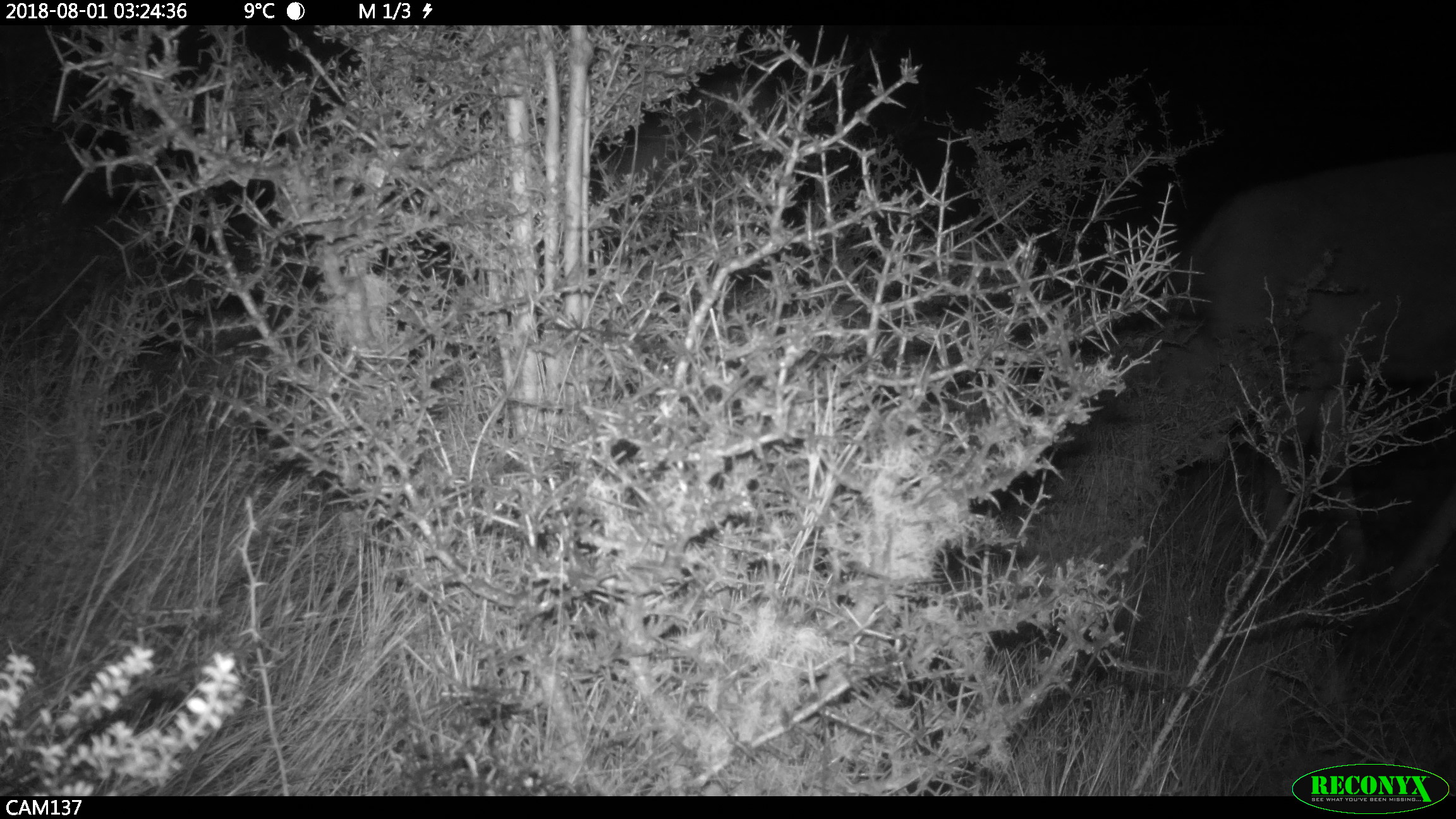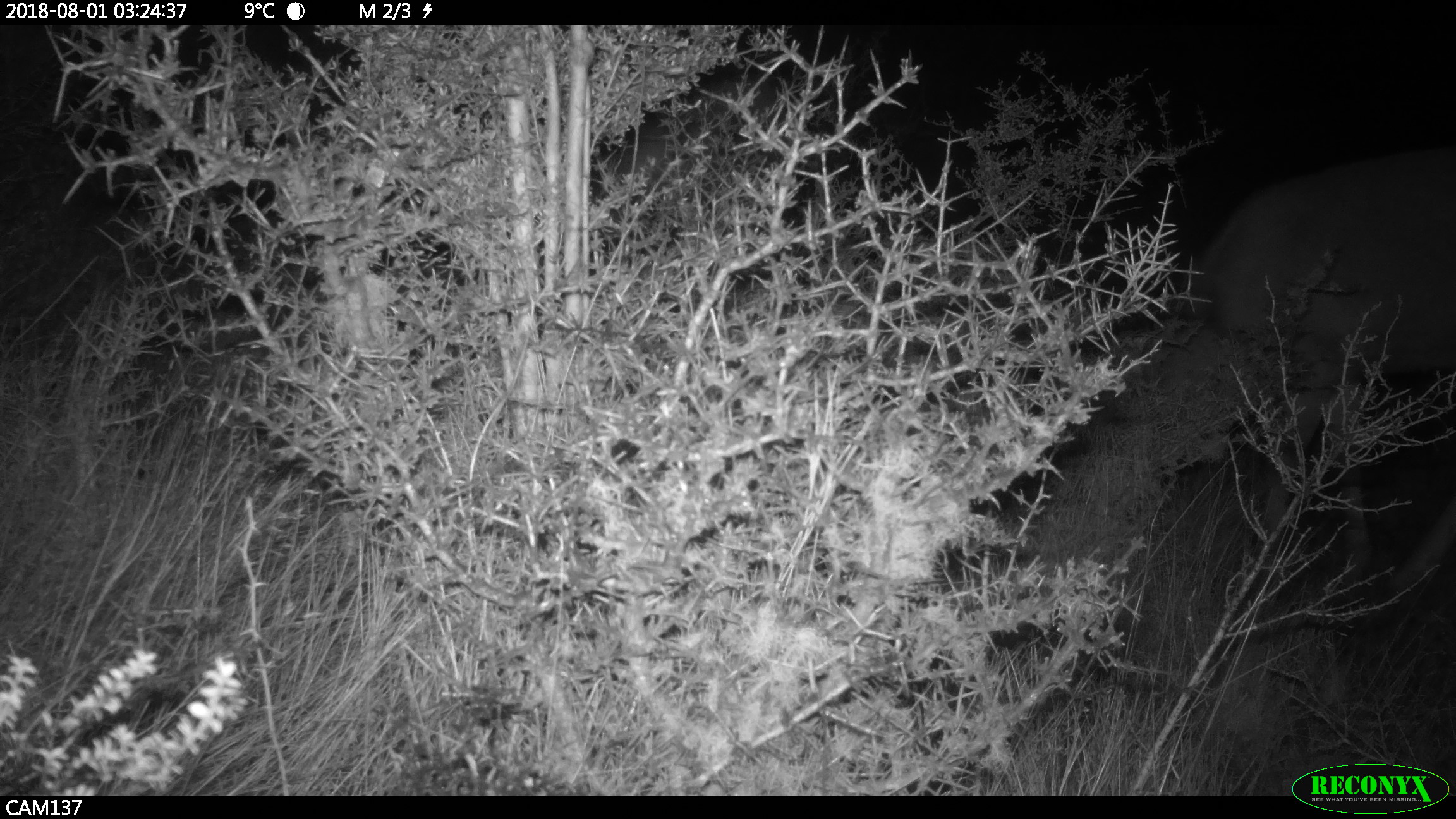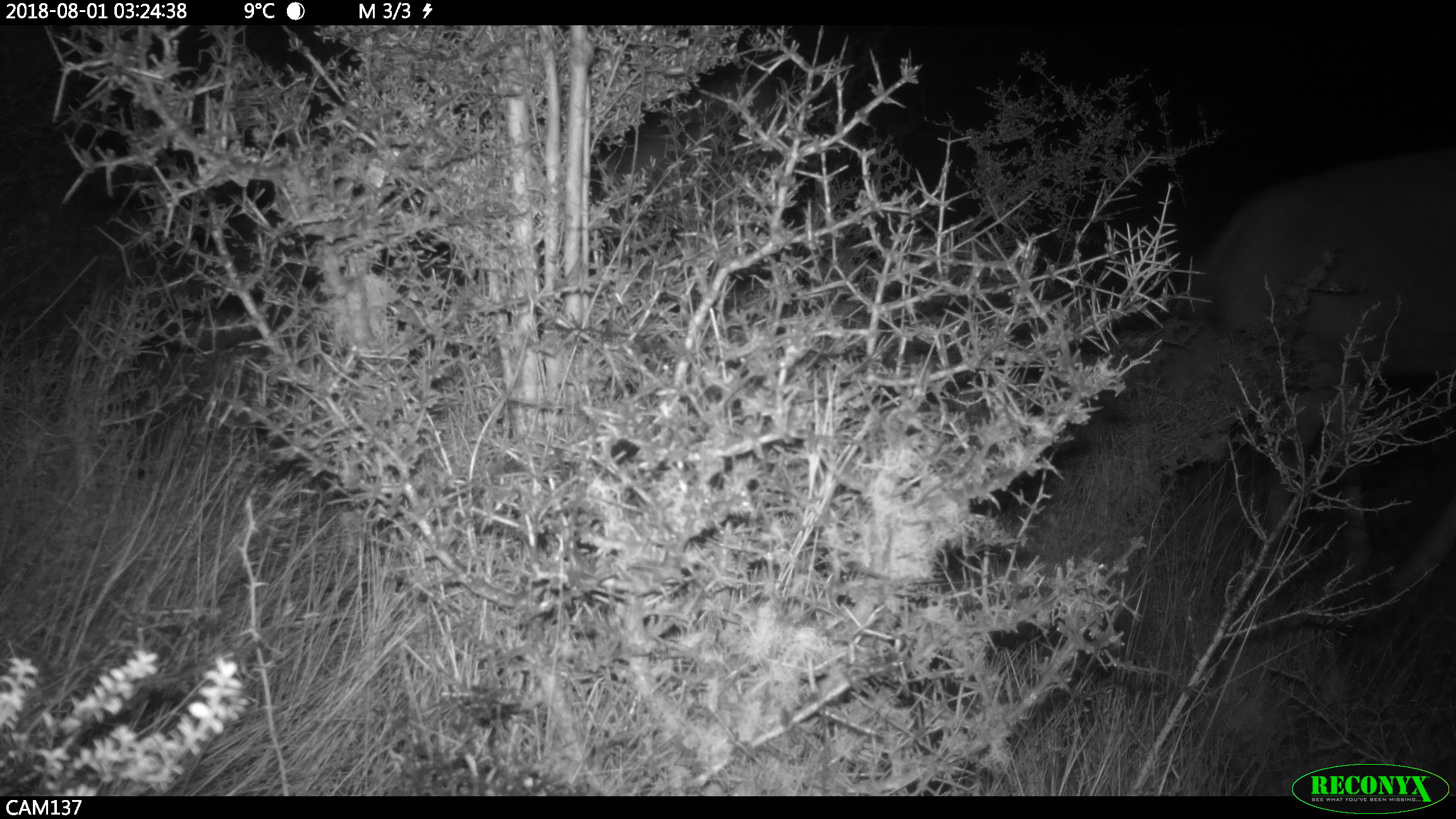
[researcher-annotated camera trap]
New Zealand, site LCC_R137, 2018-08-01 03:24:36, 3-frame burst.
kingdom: Animalia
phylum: Chordata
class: Mammalia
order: Artiodactyla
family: Cervidae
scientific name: Cervidae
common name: deer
Deer (Cervidae).